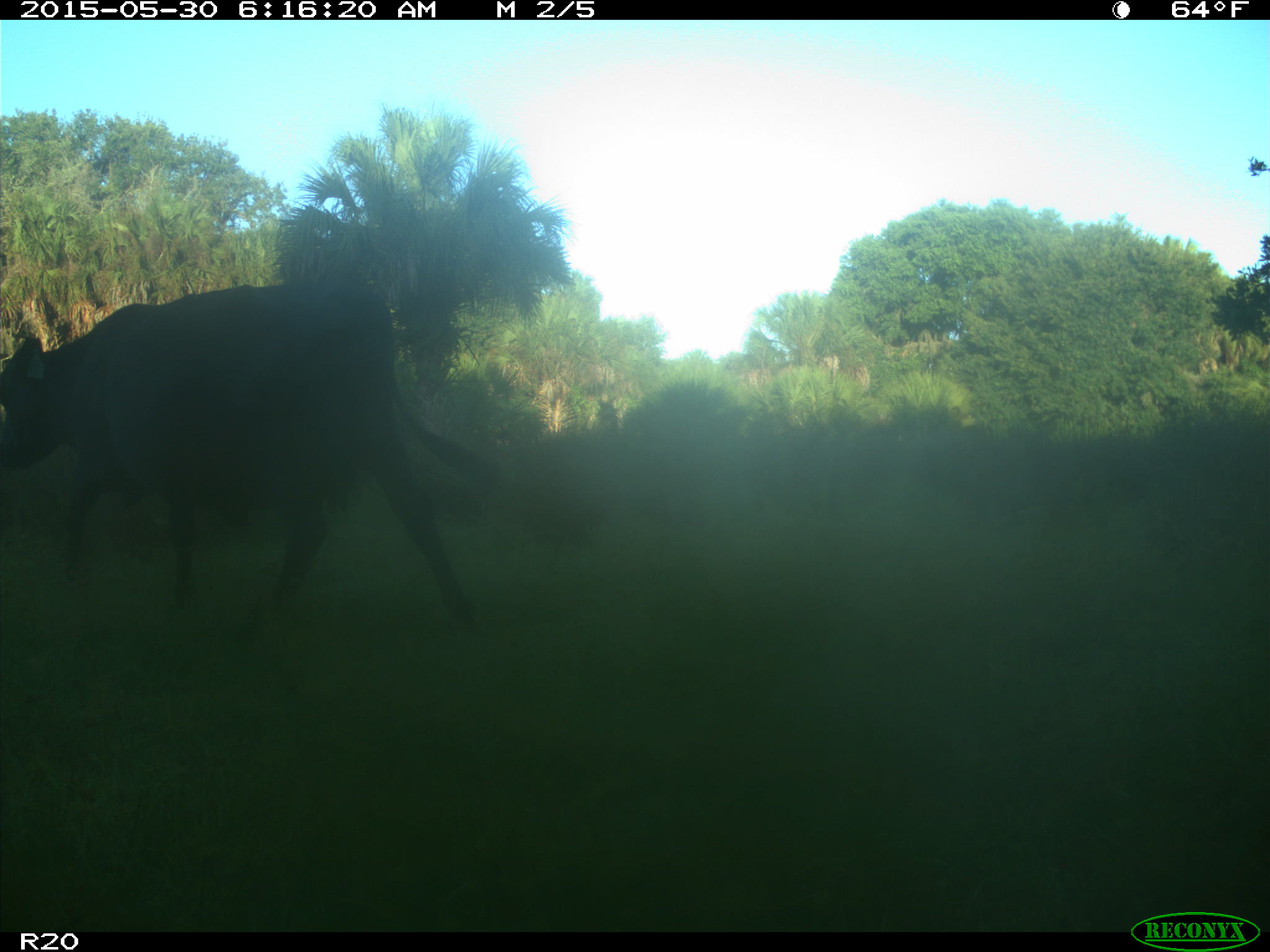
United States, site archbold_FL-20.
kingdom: Animalia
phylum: Chordata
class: Mammalia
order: Artiodactyla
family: Bovidae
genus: Bos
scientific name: Bos taurus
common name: domestic cow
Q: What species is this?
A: Bos taurus (domestic cow).